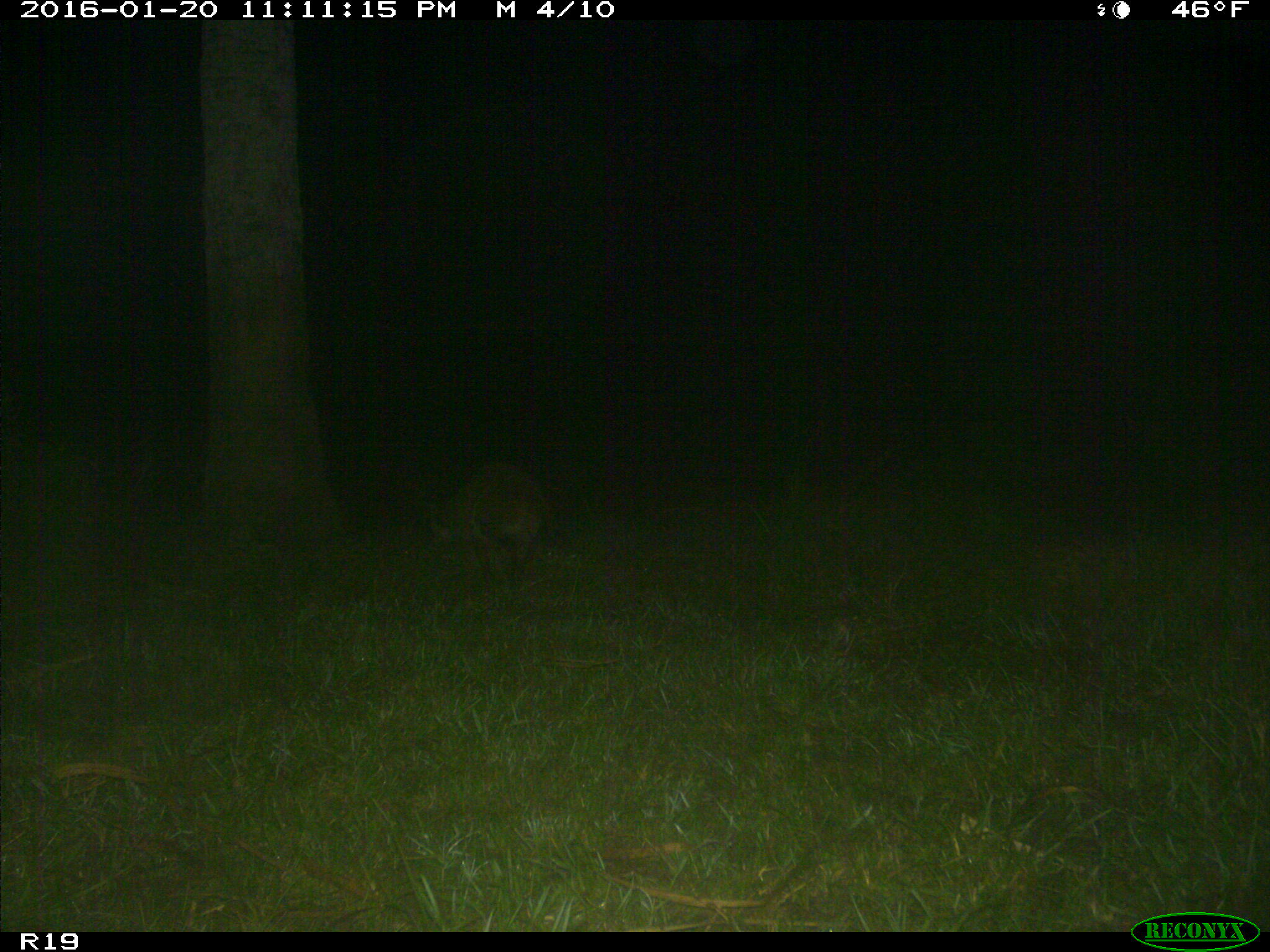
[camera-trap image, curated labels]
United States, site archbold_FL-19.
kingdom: Animalia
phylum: Chordata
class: Mammalia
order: Carnivora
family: Procyonidae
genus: Procyon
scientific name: Procyon lotor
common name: common raccoon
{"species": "Procyon lotor (common raccoon)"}